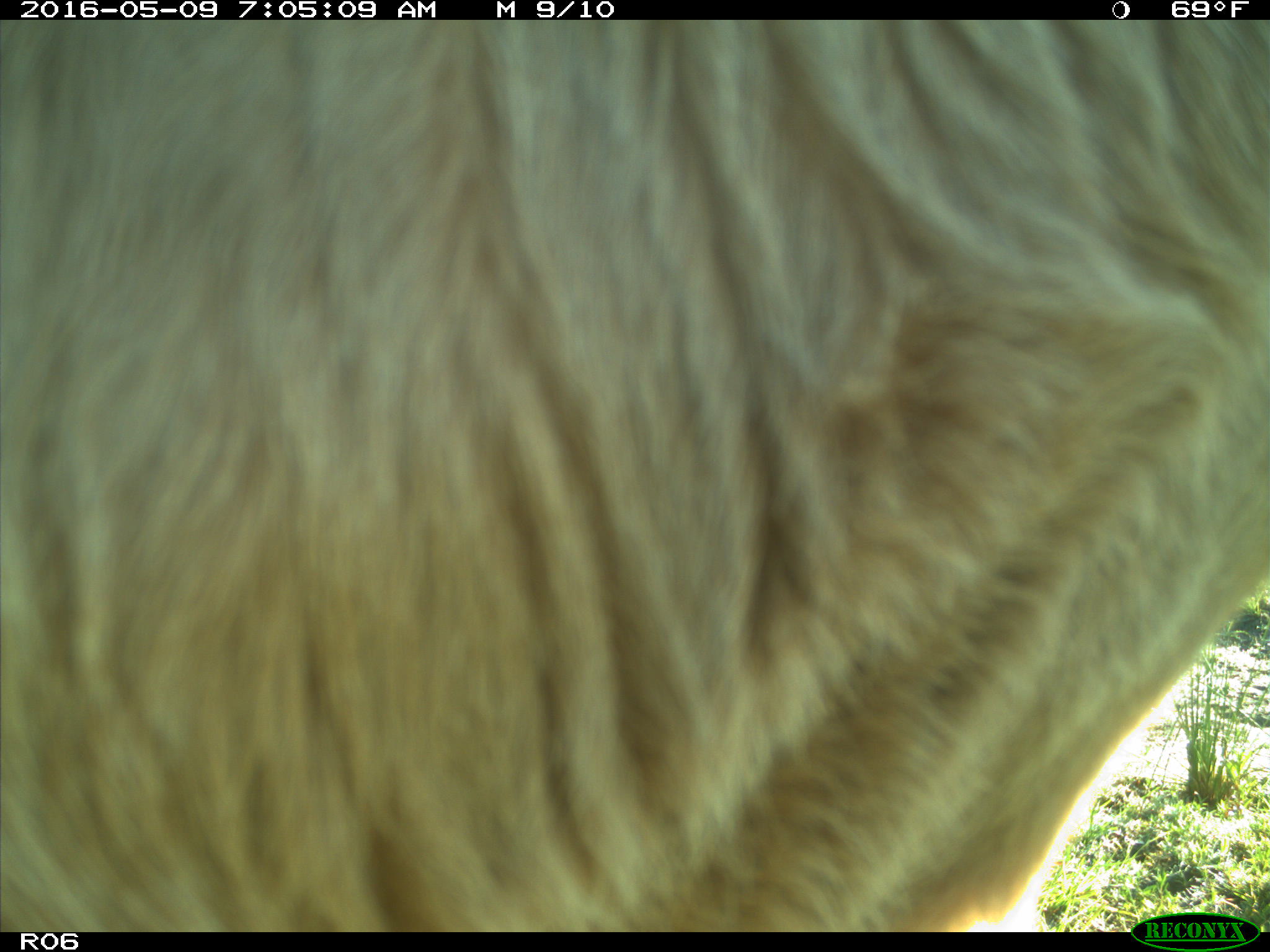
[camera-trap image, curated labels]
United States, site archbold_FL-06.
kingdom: Animalia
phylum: Chordata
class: Mammalia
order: Artiodactyla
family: Bovidae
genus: Bos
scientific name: Bos taurus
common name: domestic cow